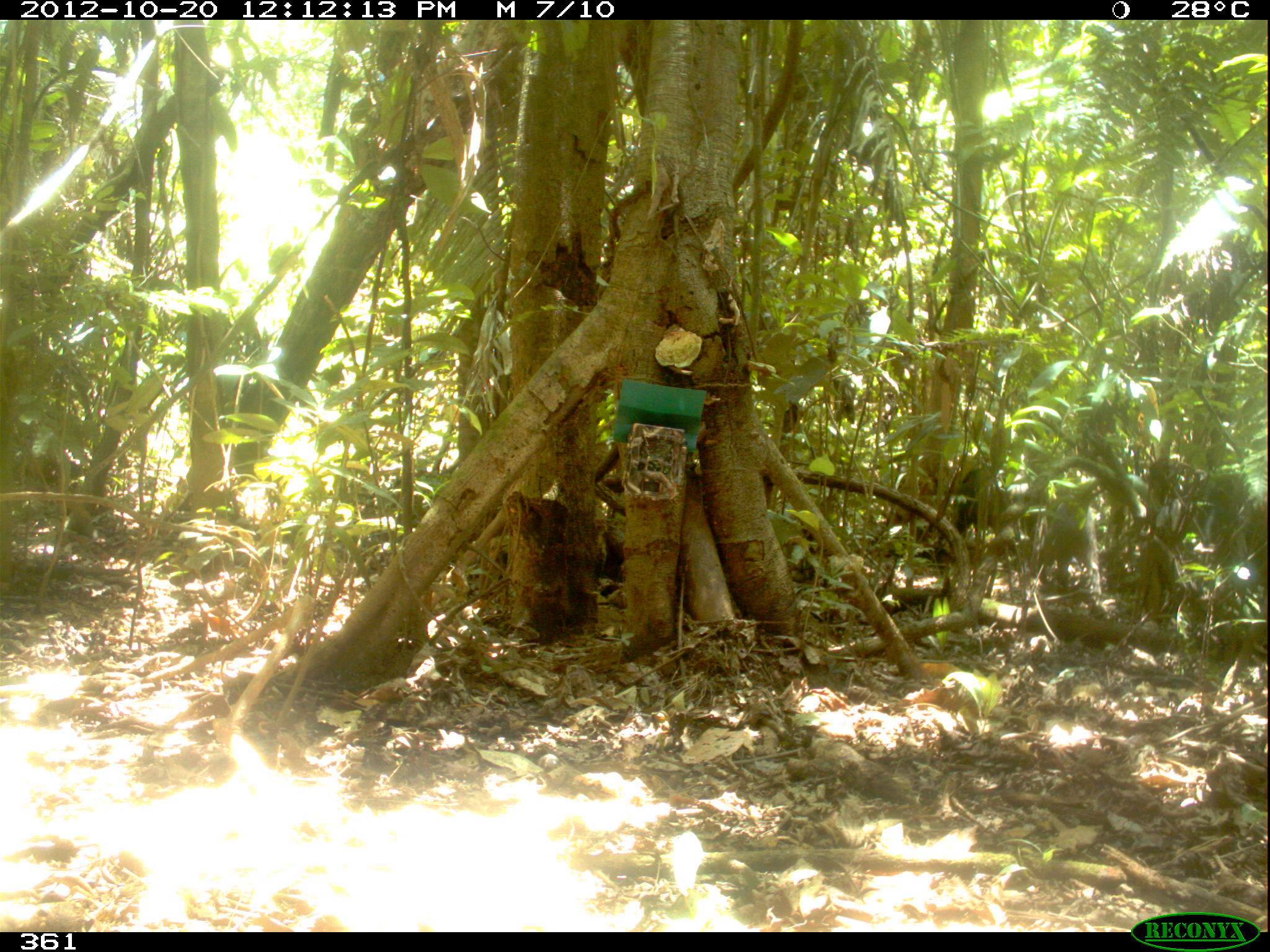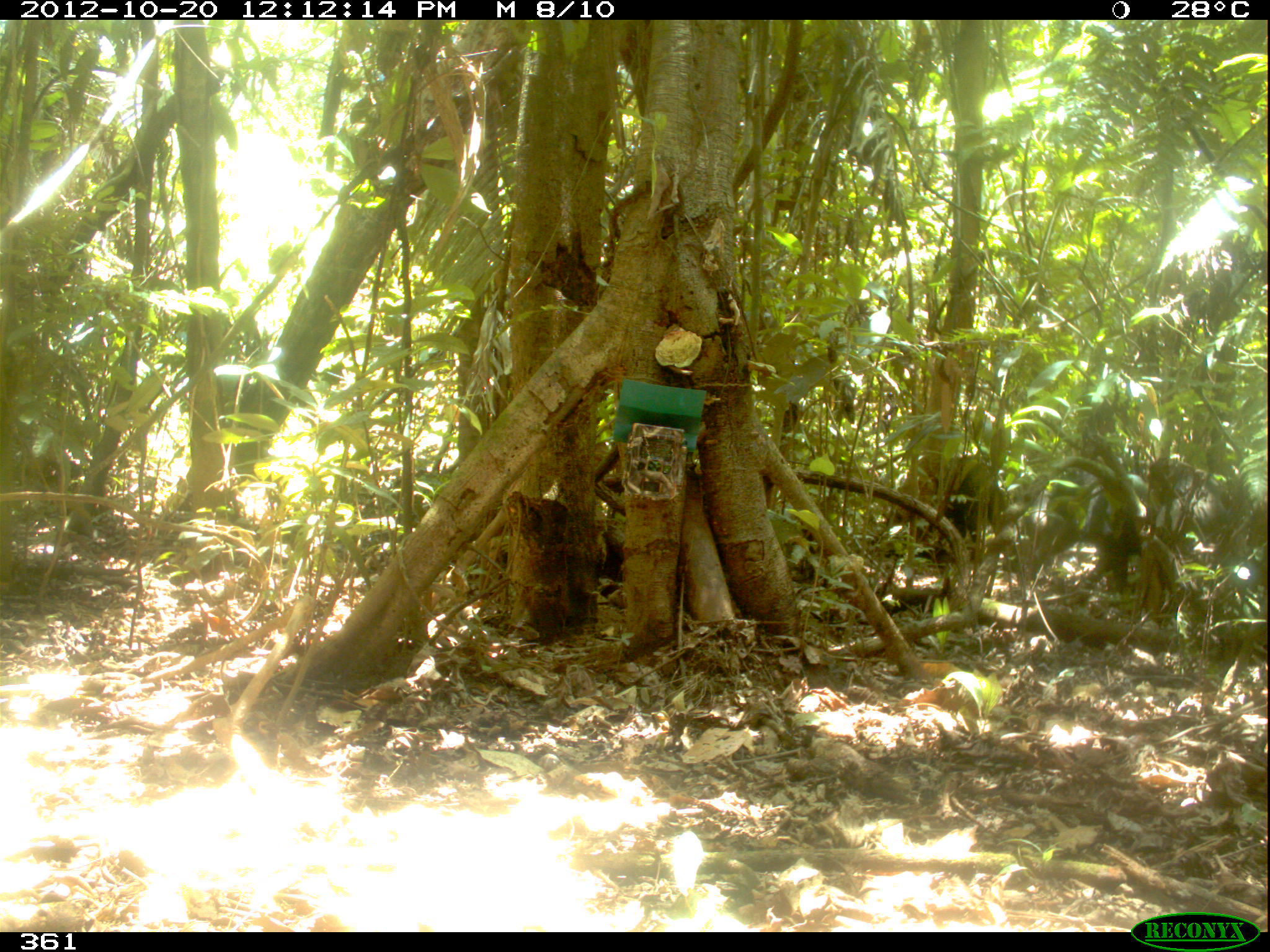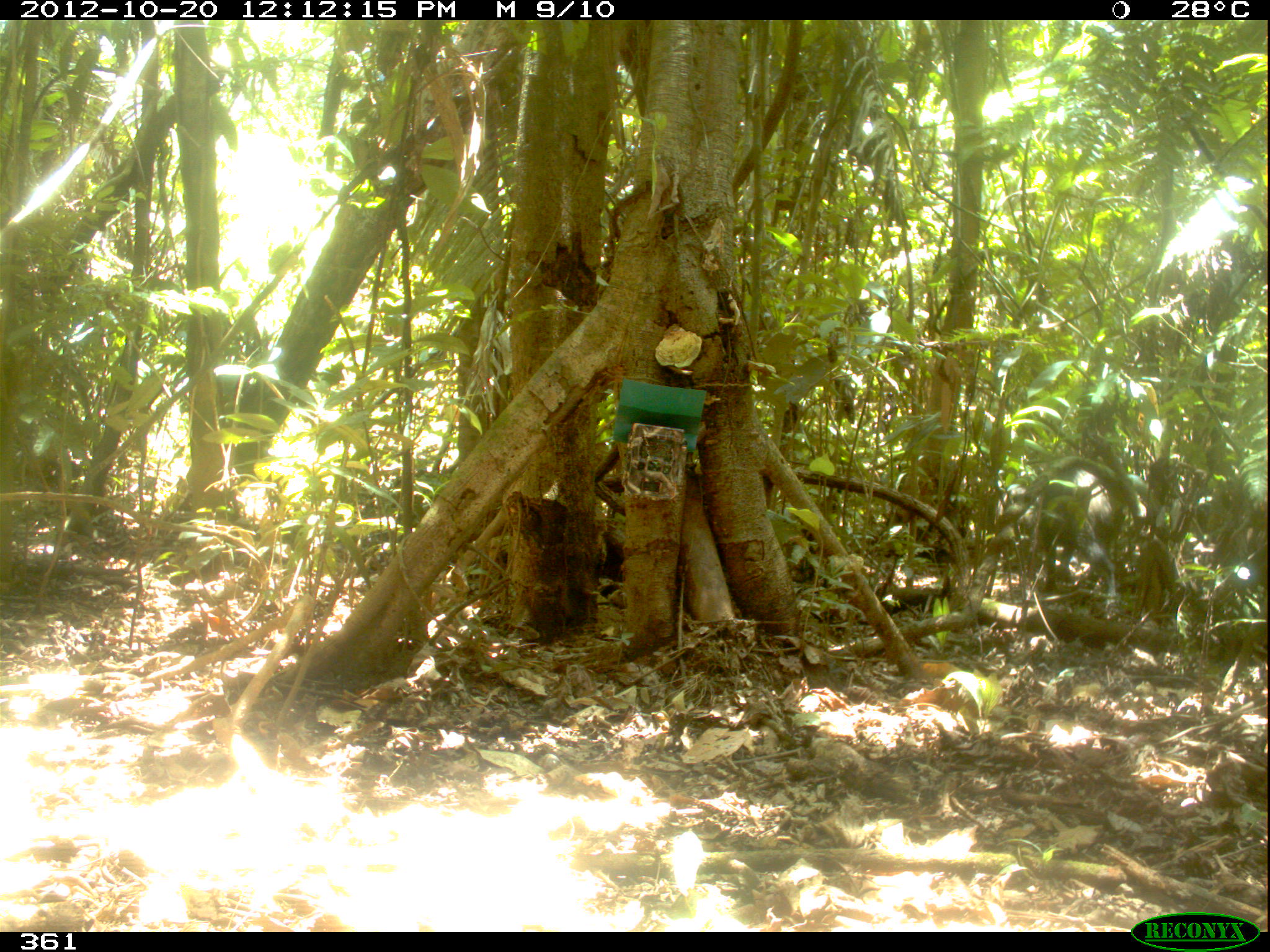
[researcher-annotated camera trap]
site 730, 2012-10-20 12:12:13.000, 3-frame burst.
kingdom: Animalia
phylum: Chordata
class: Mammalia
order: Artiodactyla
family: Tayassuidae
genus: Tayassu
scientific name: Tayassu pecari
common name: white-lipped peccary